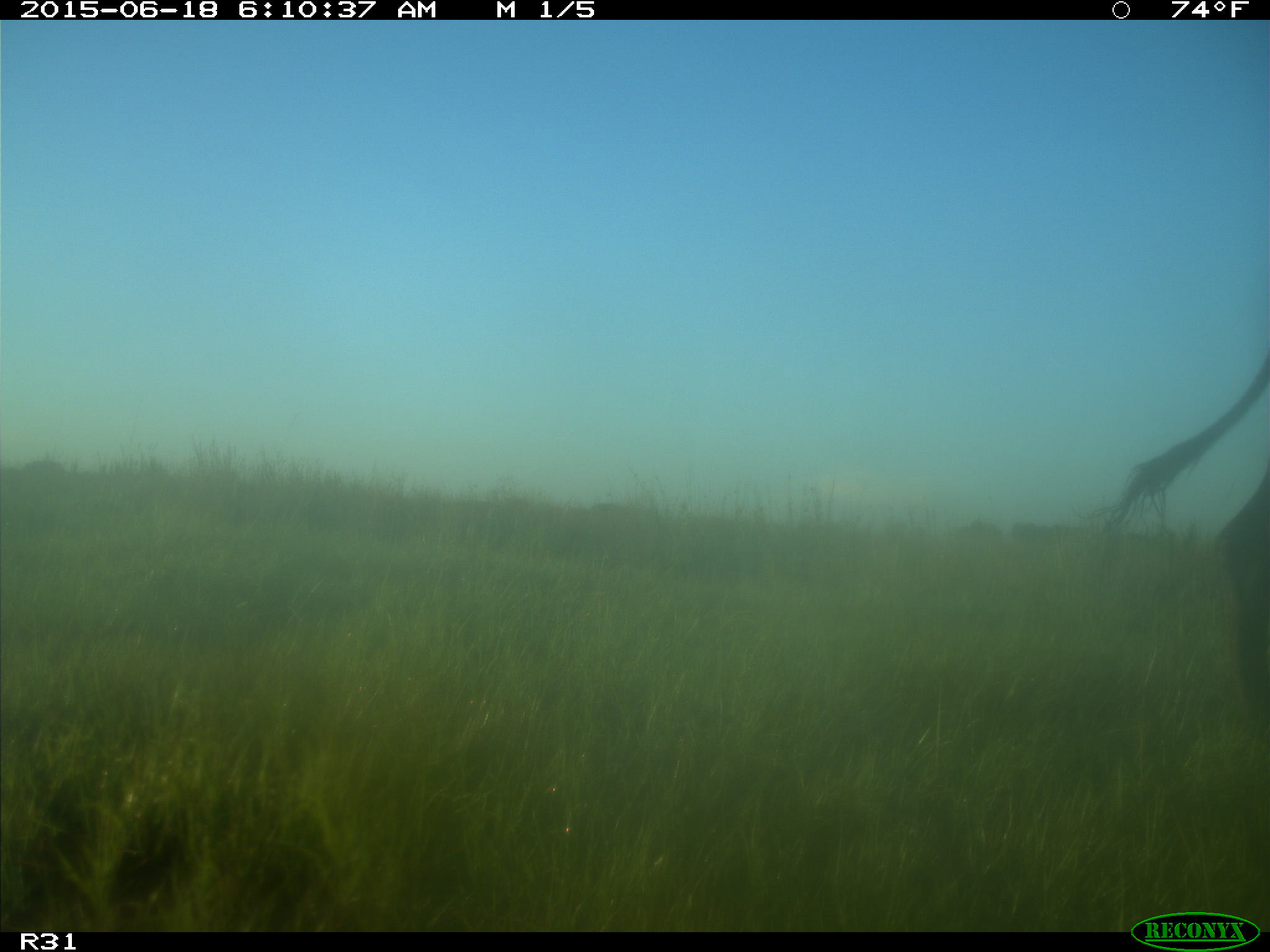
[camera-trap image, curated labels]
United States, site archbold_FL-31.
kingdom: Animalia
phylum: Chordata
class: Mammalia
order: Artiodactyla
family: Bovidae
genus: Bos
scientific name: Bos taurus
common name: domestic cow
Bos taurus (domestic cow).